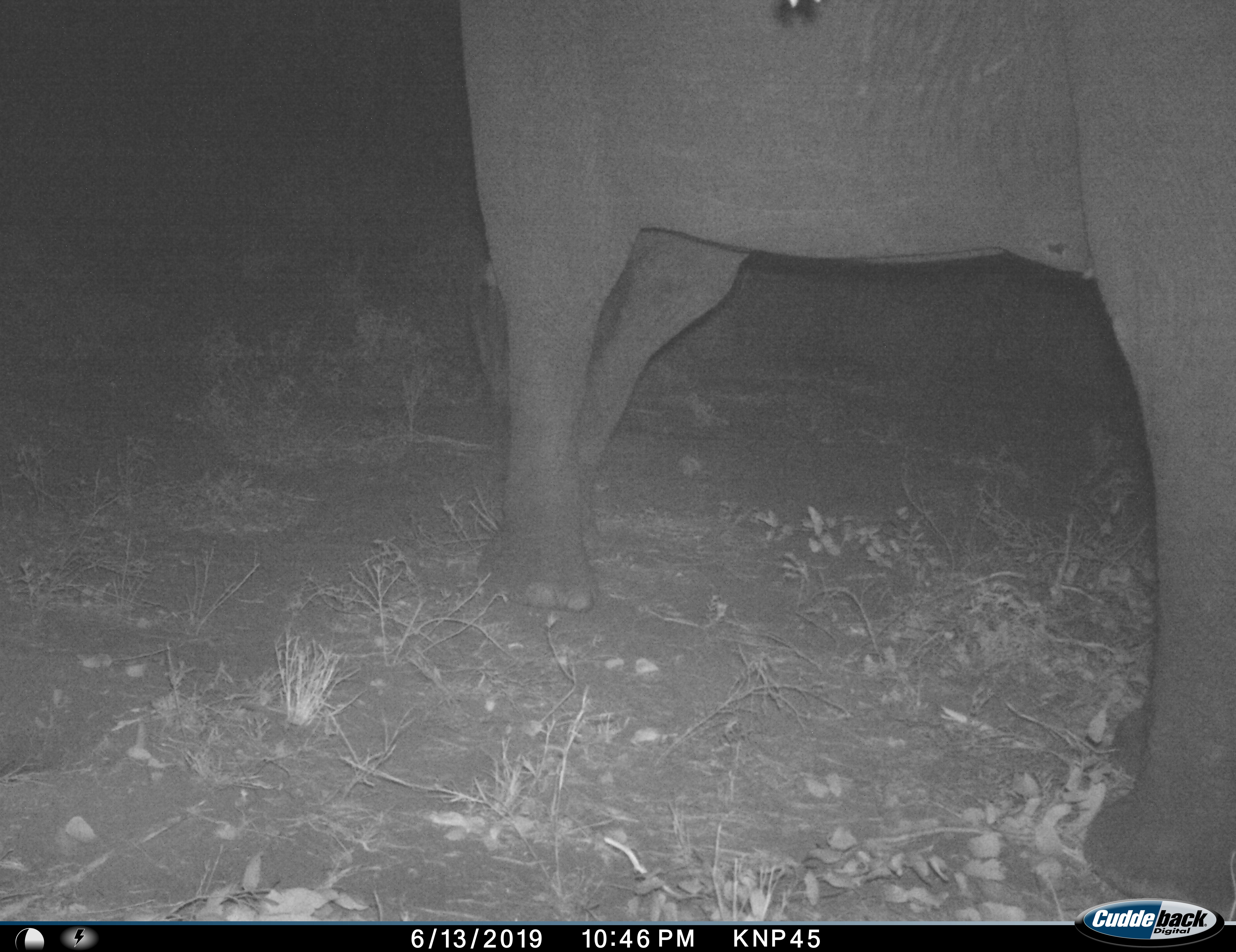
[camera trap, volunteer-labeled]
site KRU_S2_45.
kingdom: Animalia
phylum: Chordata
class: Mammalia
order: Proboscidea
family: Elephantidae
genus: Loxodonta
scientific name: Loxodonta africana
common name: african bush elephant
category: elephant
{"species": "elephant (african bush elephant) (Loxodonta africana)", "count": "1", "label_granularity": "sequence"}